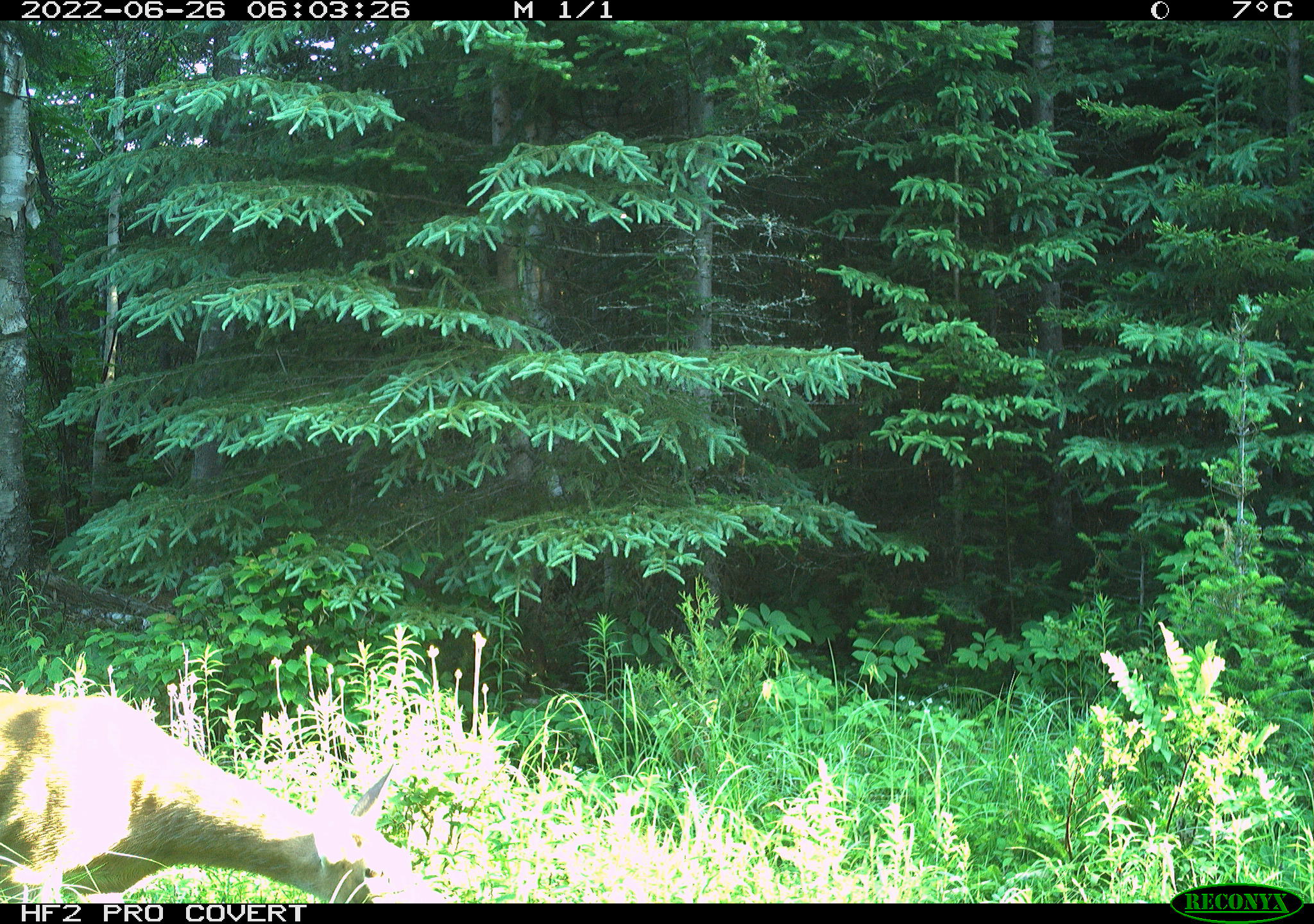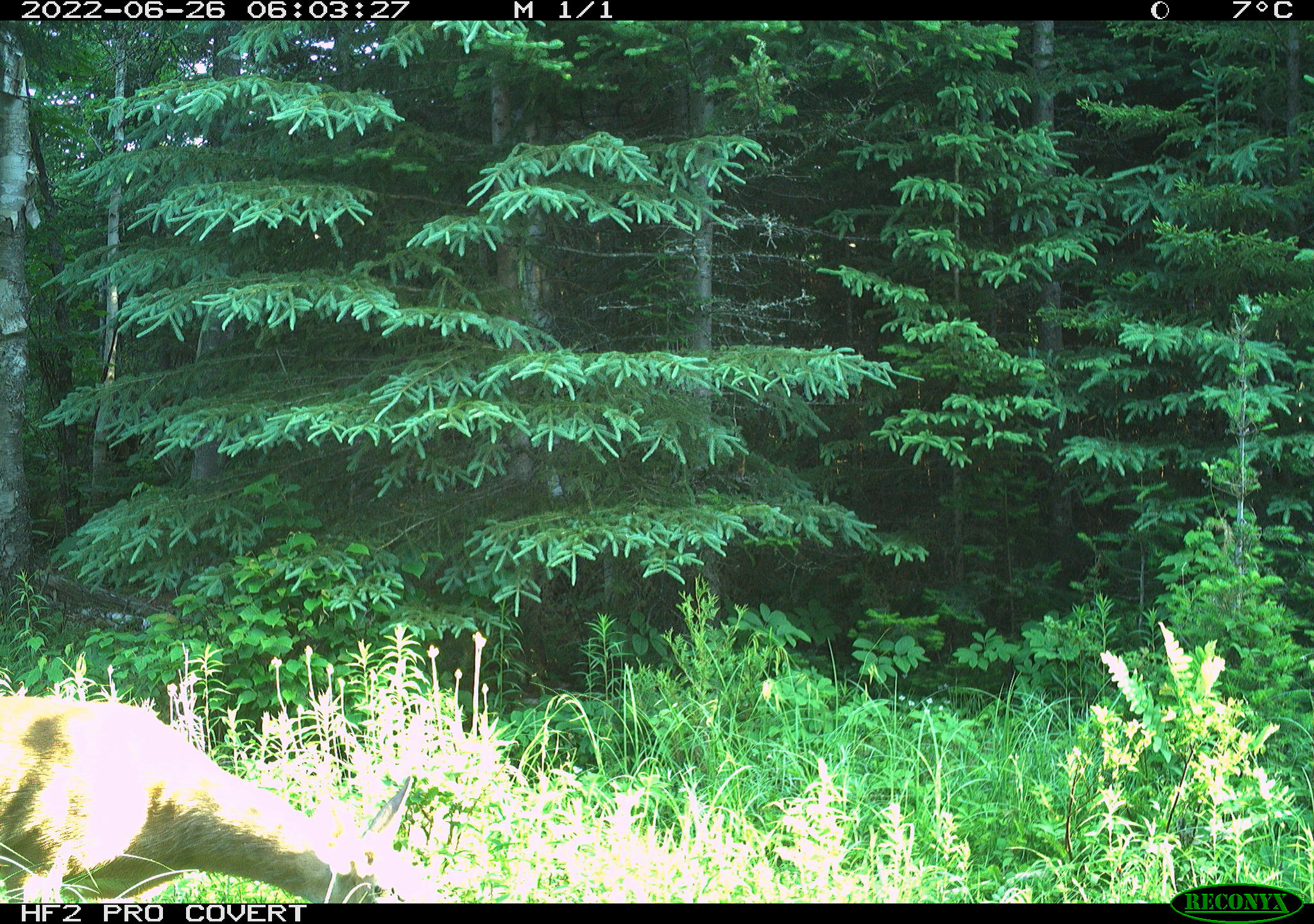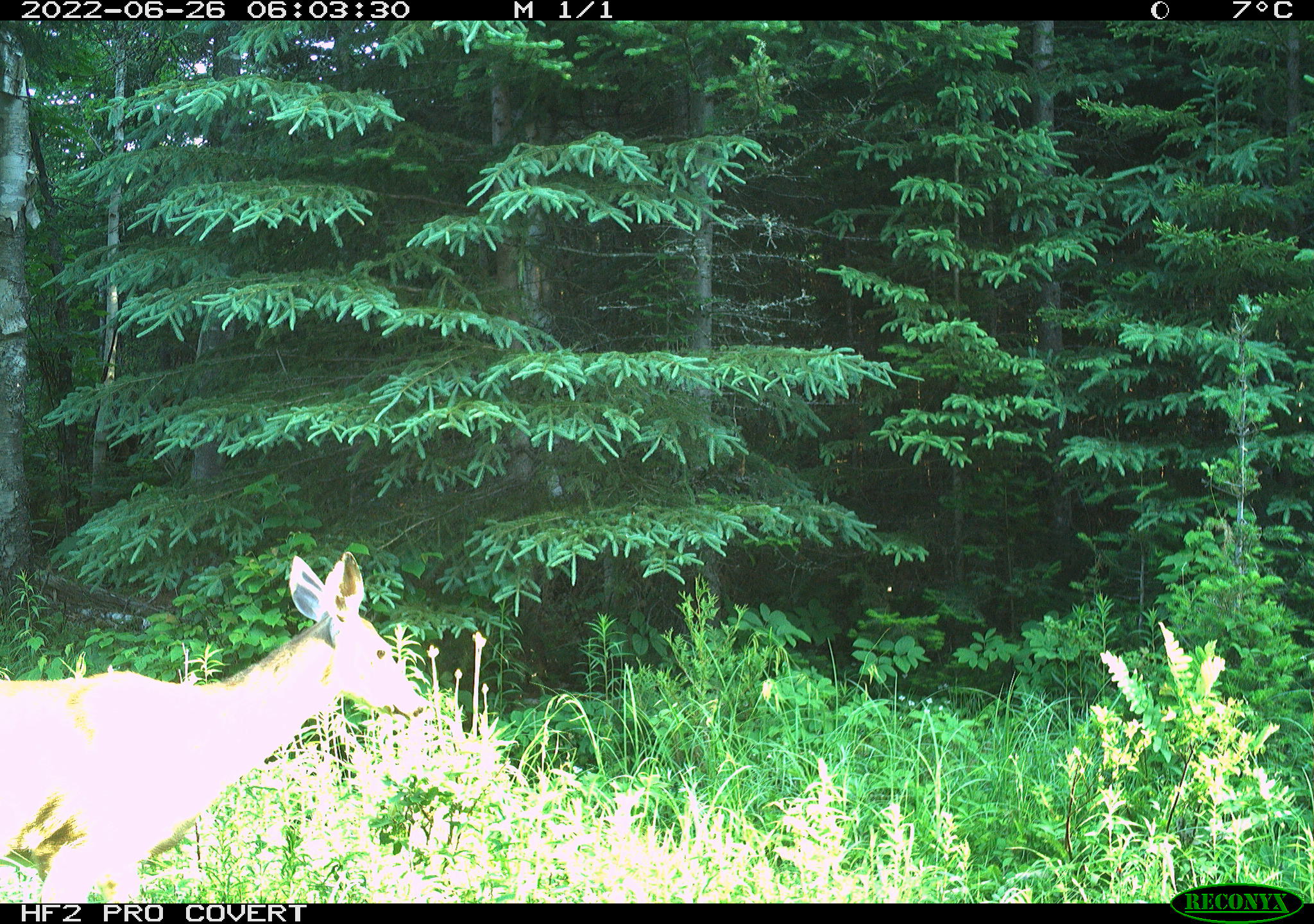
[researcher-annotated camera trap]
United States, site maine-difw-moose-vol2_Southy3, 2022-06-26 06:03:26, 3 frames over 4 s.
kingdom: Animalia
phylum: Chordata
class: Mammalia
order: Artiodactyla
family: Cervidae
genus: Odocoileus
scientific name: Odocoileus virginianus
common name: white-tailed deer